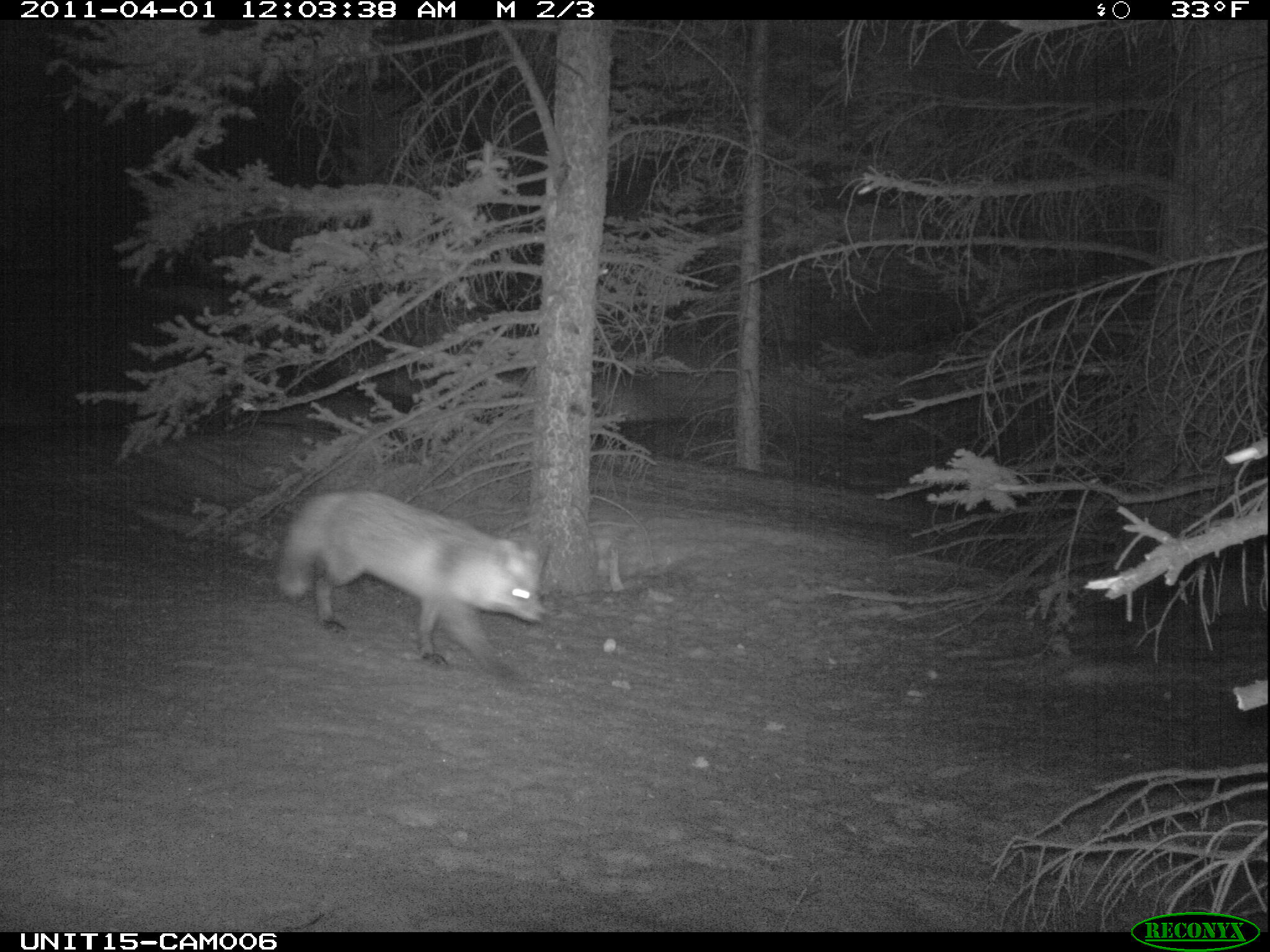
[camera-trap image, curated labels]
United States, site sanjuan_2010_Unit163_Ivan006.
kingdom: Animalia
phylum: Chordata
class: Mammalia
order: Carnivora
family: Canidae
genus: Vulpes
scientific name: Vulpes vulpes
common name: red fox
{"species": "Vulpes vulpes (red fox)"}